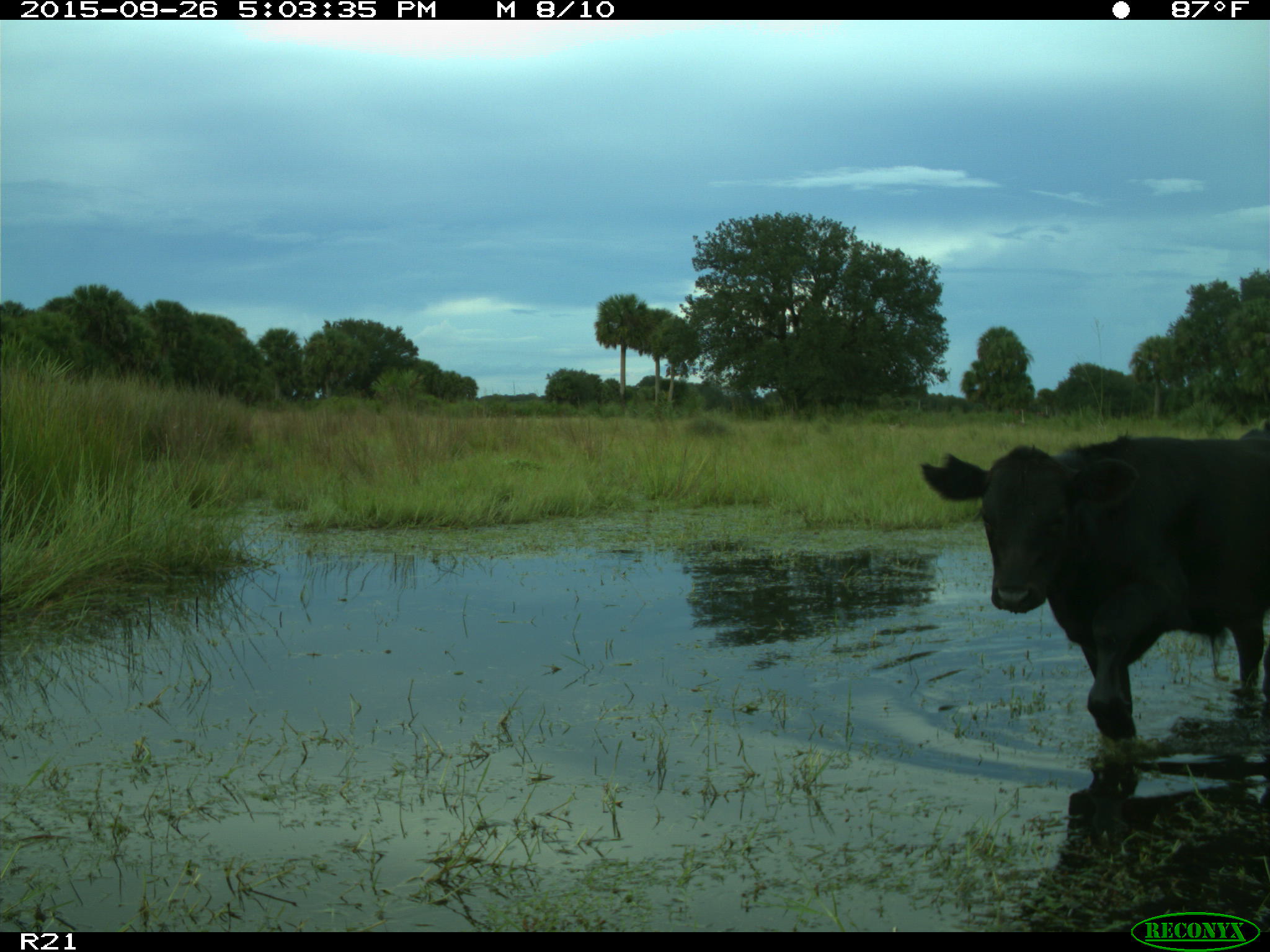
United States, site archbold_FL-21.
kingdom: Animalia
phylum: Chordata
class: Mammalia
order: Artiodactyla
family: Bovidae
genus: Bos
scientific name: Bos taurus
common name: domestic cow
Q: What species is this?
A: Bos taurus (domestic cow).